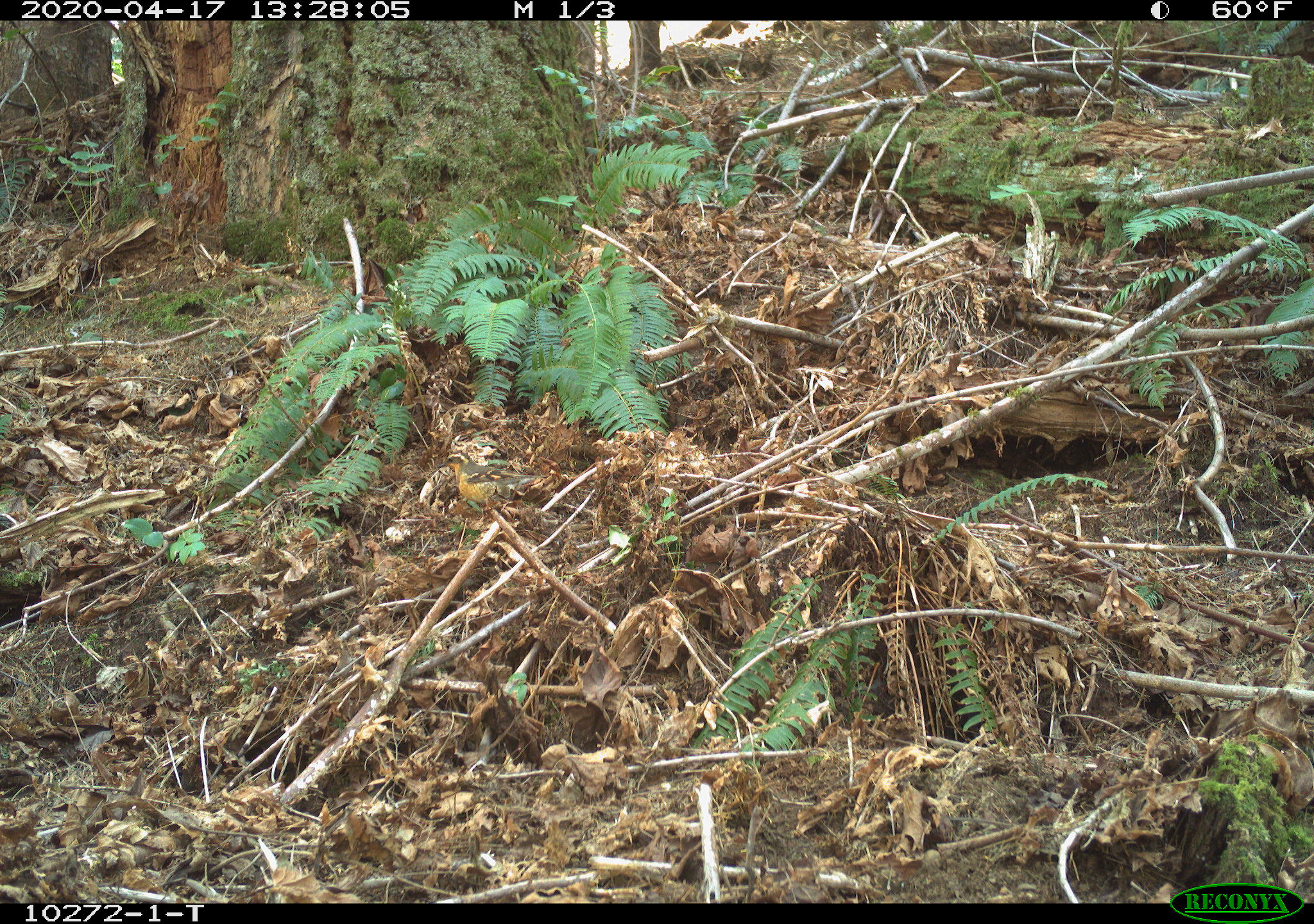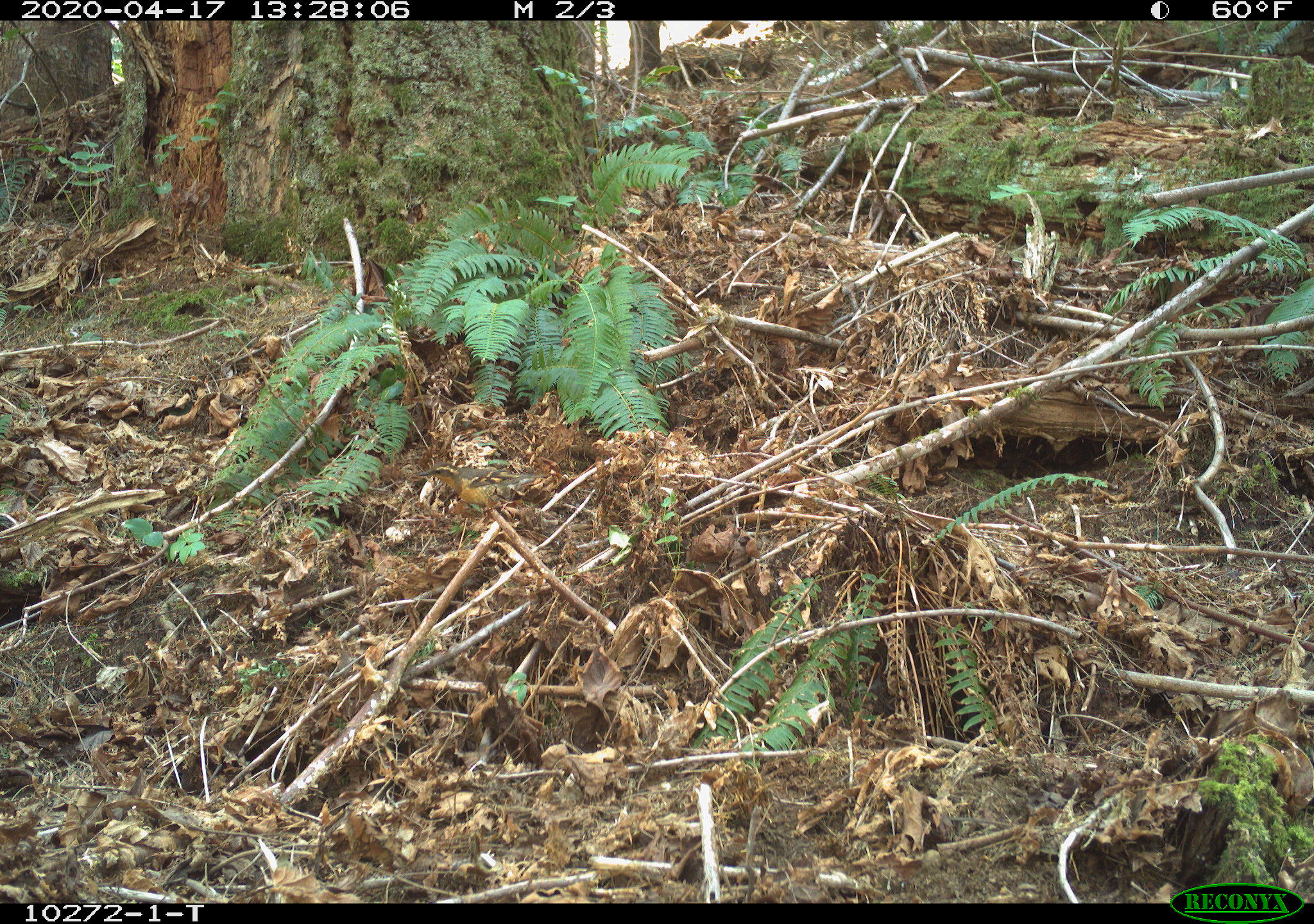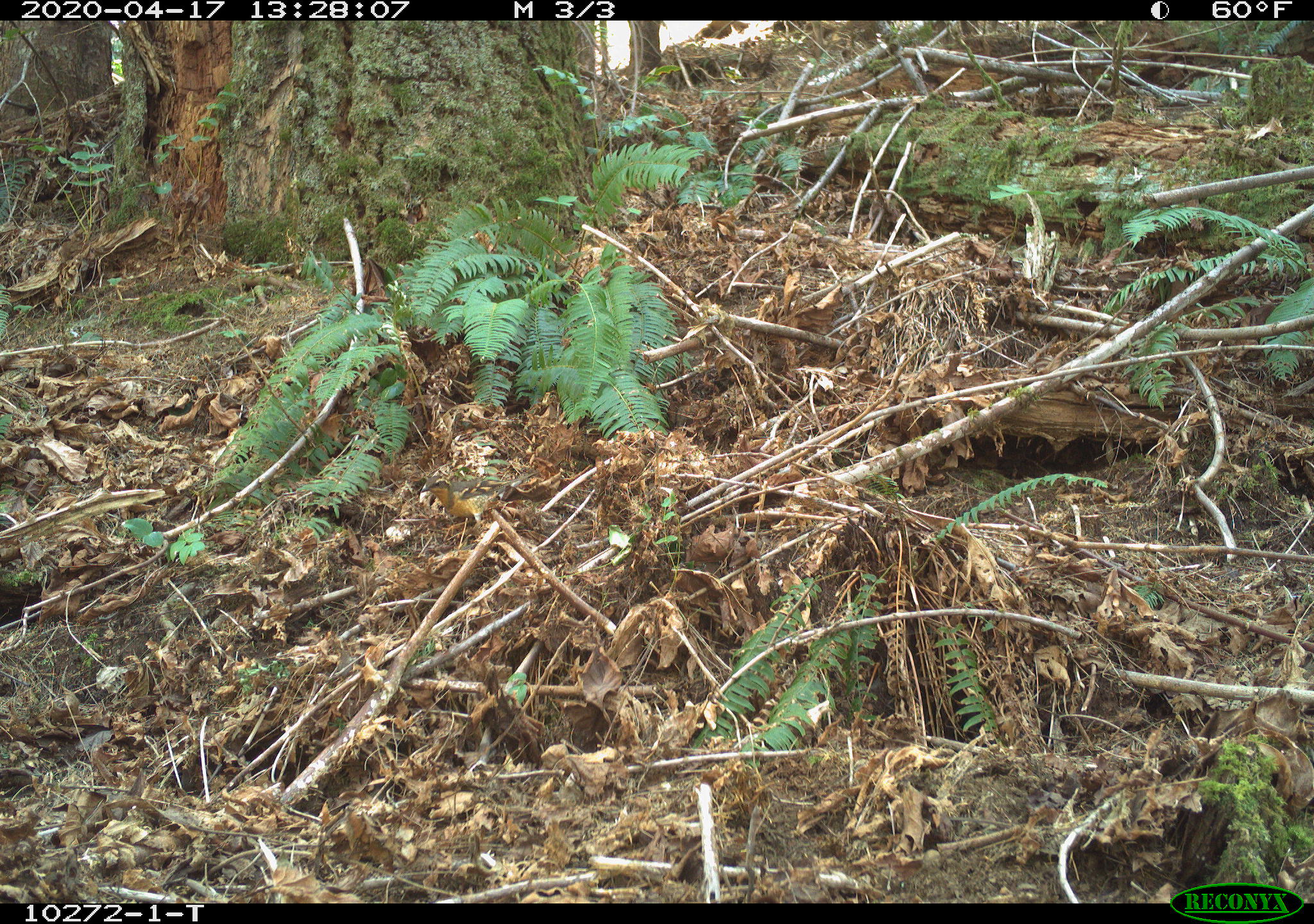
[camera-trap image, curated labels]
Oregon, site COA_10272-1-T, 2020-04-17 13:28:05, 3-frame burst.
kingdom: Animalia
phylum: Chordata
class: Aves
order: Passeriformes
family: Turdidae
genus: Ixoreus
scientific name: Ixoreus naevius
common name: varied thrush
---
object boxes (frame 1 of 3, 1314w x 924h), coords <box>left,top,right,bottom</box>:
varied thrush: <box>435,449,548,509</box>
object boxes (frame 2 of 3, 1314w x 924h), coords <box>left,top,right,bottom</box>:
varied thrush: <box>421,464,546,499</box>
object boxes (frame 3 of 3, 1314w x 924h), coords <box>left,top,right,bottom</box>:
varied thrush: <box>419,472,539,527</box>